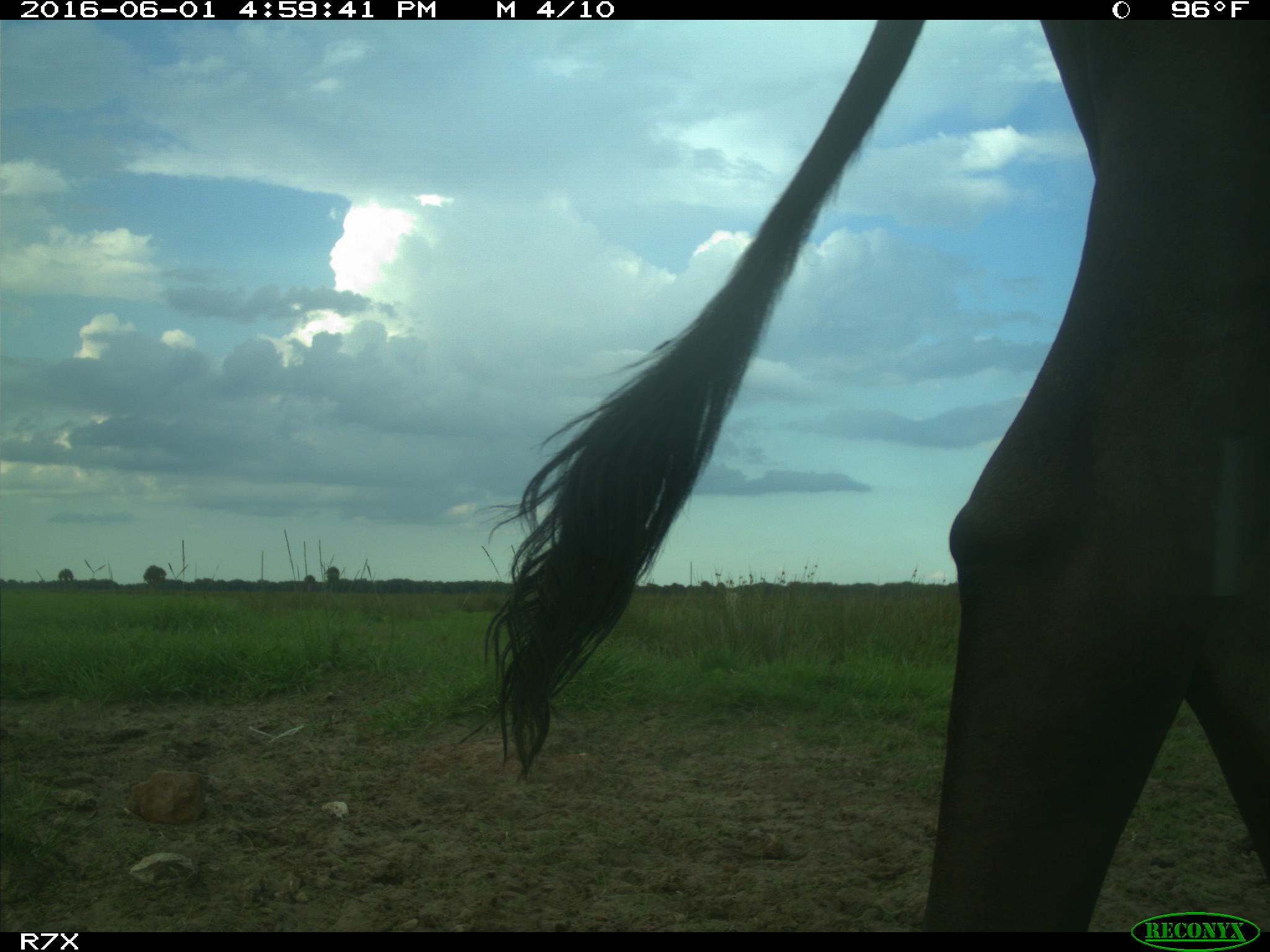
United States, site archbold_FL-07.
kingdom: Animalia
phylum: Chordata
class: Mammalia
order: Artiodactyla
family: Bovidae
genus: Bos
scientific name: Bos taurus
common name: domestic cow